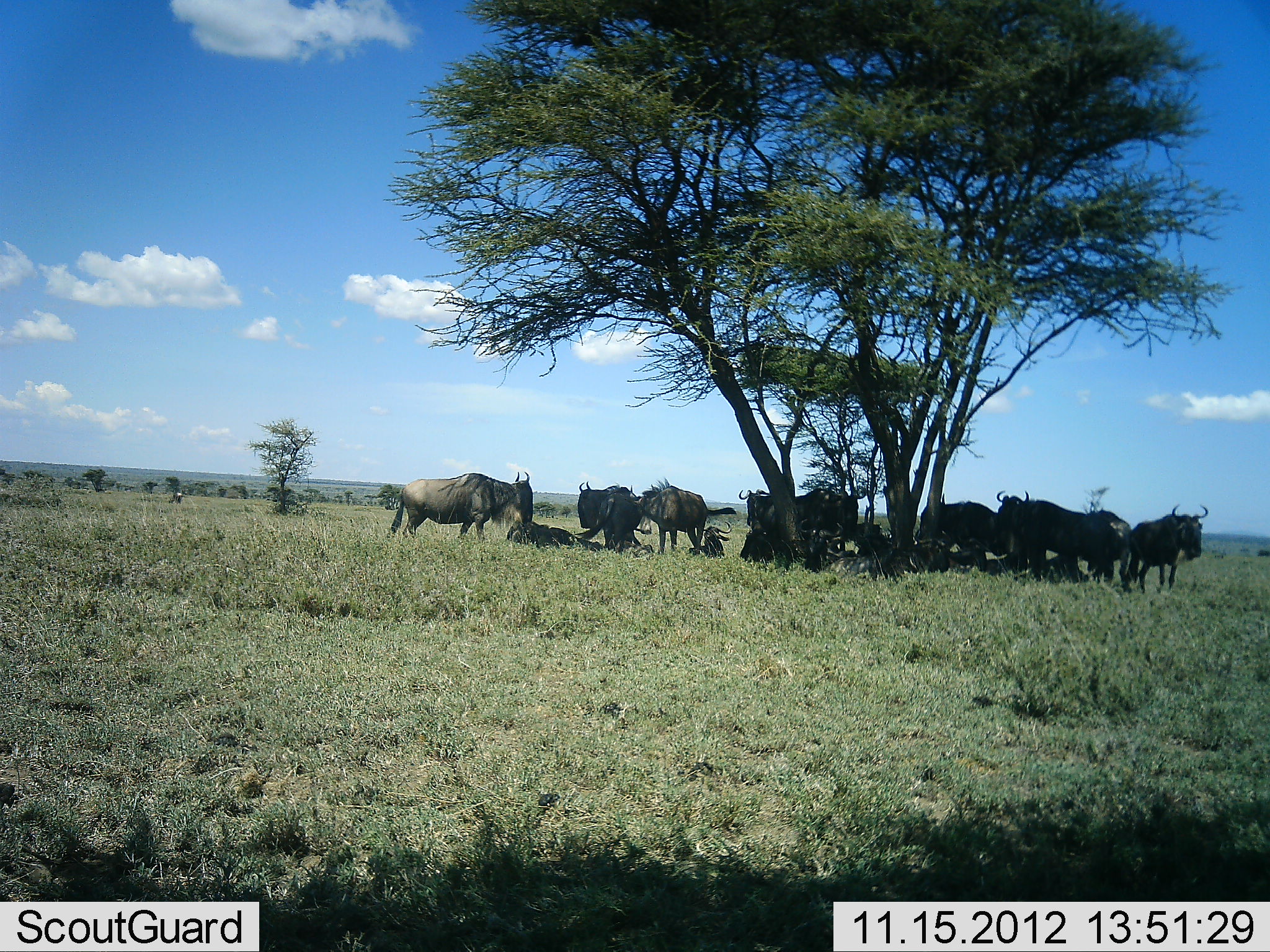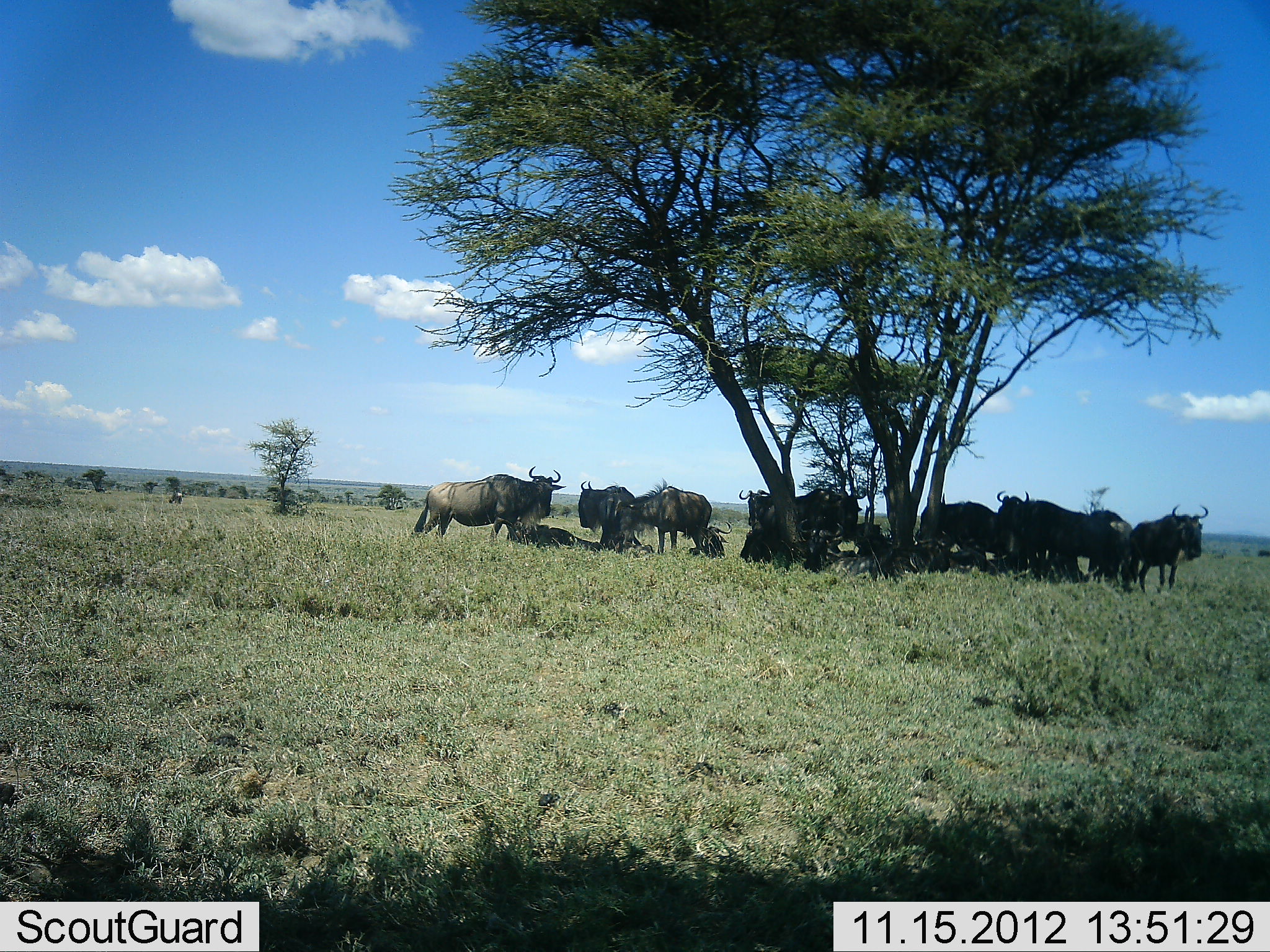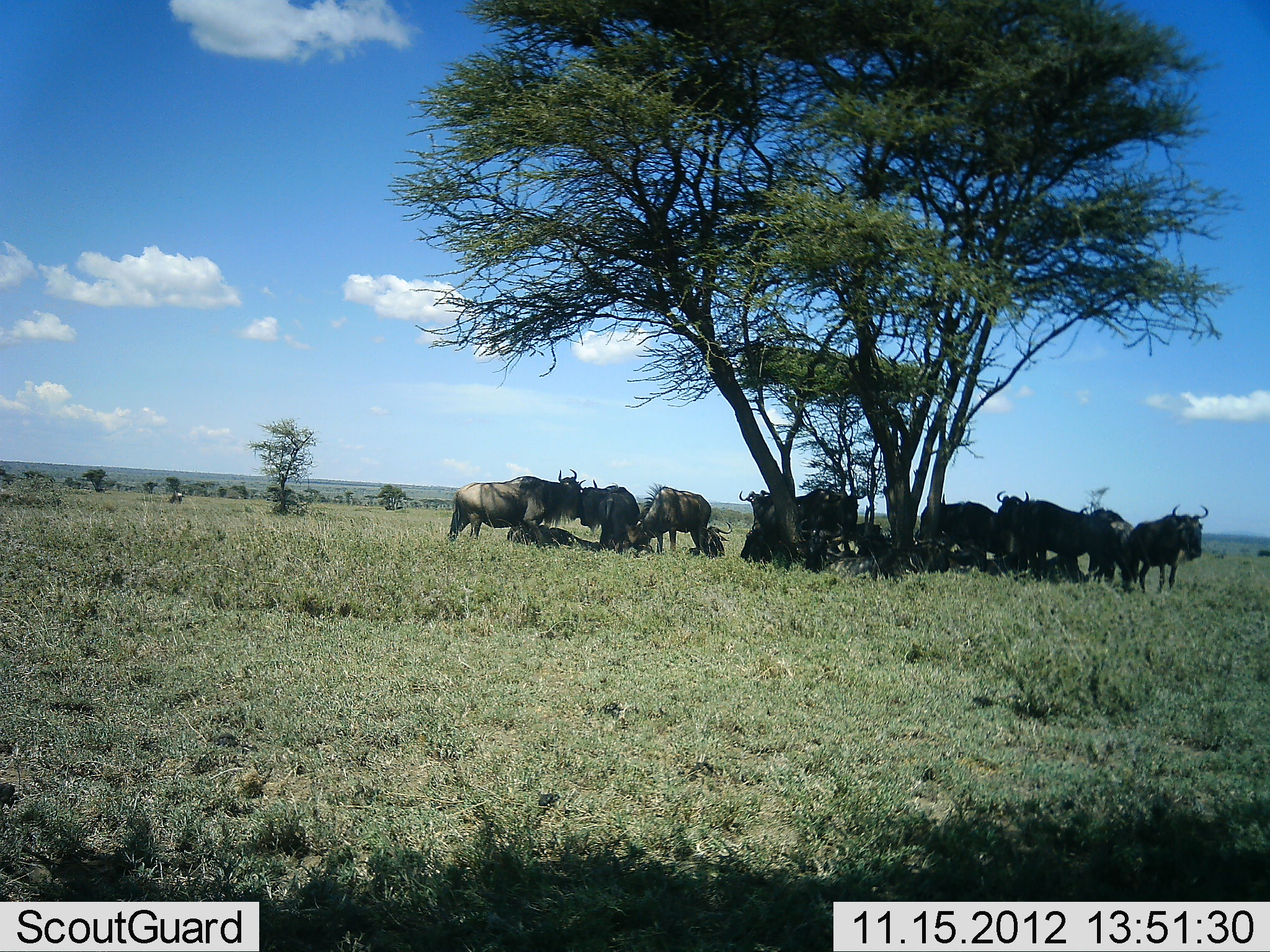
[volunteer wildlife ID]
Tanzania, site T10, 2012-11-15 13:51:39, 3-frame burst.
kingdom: Animalia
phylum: Chordata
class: Mammalia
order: Artiodactyla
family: Bovidae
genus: Connochaetes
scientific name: Connochaetes taurinus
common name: blue wildebeest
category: wildebeest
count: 11-50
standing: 50%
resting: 90%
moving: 0%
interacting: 0%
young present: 0%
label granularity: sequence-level